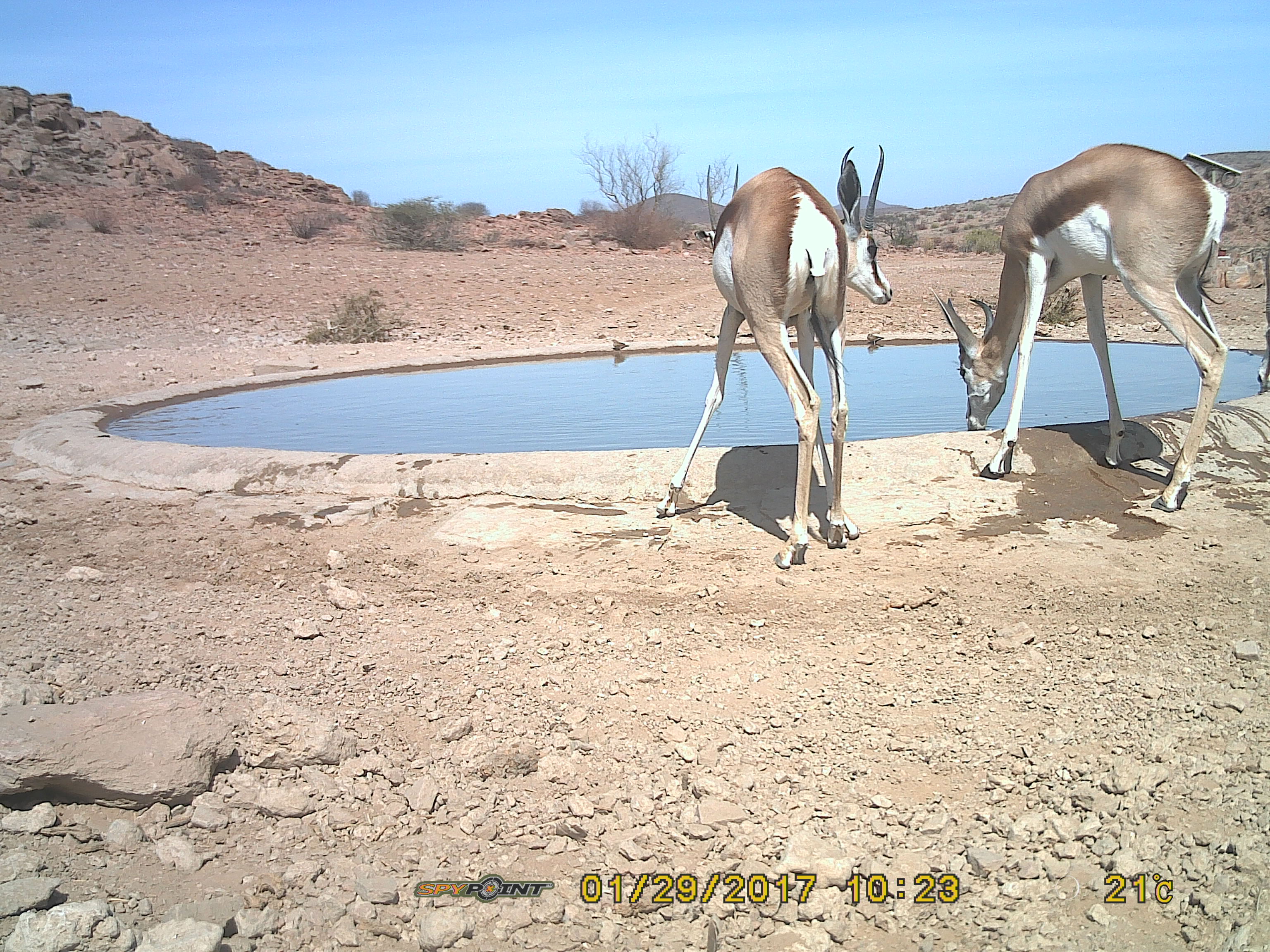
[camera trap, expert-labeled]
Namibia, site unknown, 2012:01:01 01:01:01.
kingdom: Animalia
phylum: Chordata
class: Mammalia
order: Artiodactyla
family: Bovidae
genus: Antidorcas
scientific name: Antidorcas marsupialis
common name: springbok